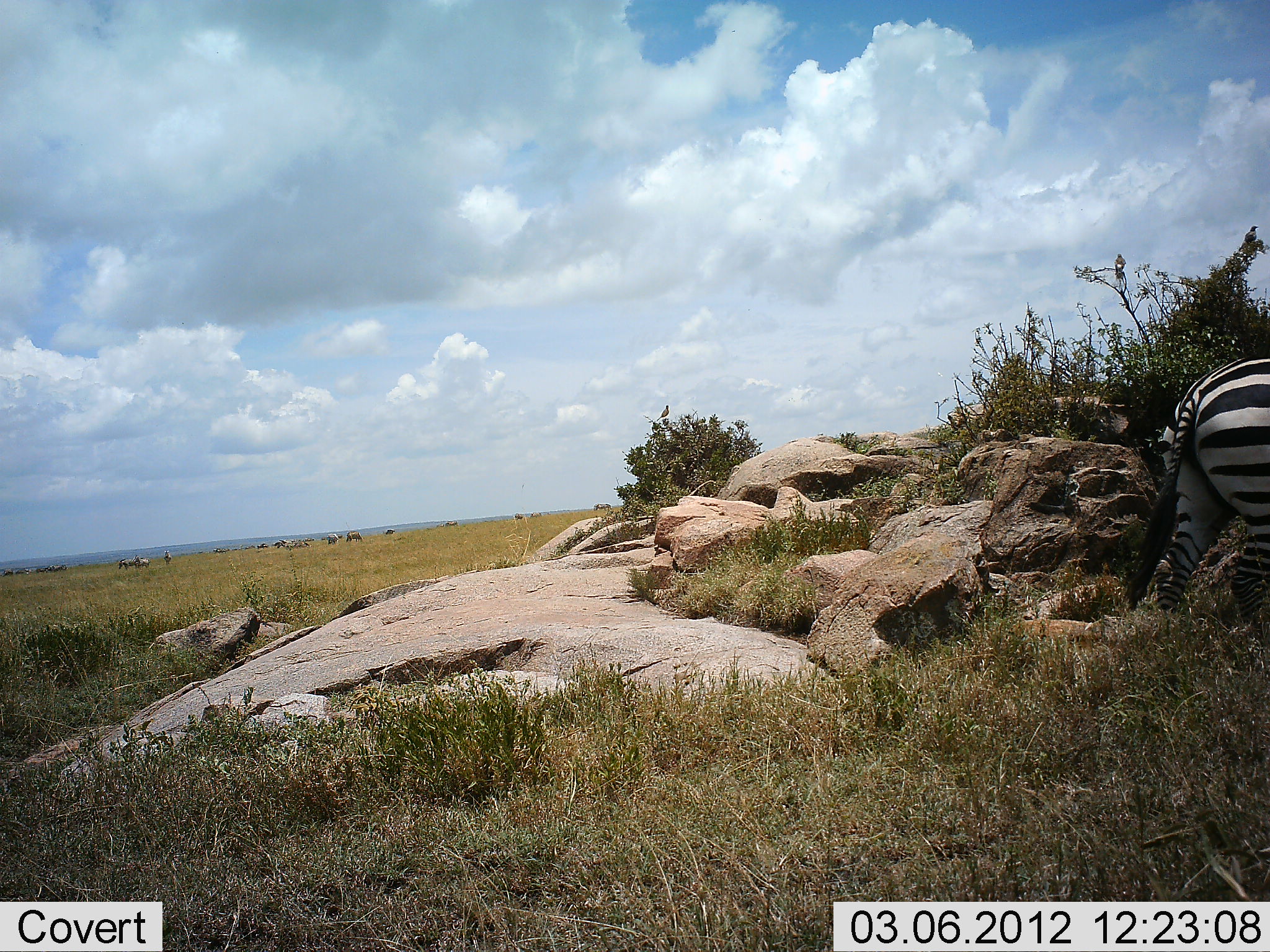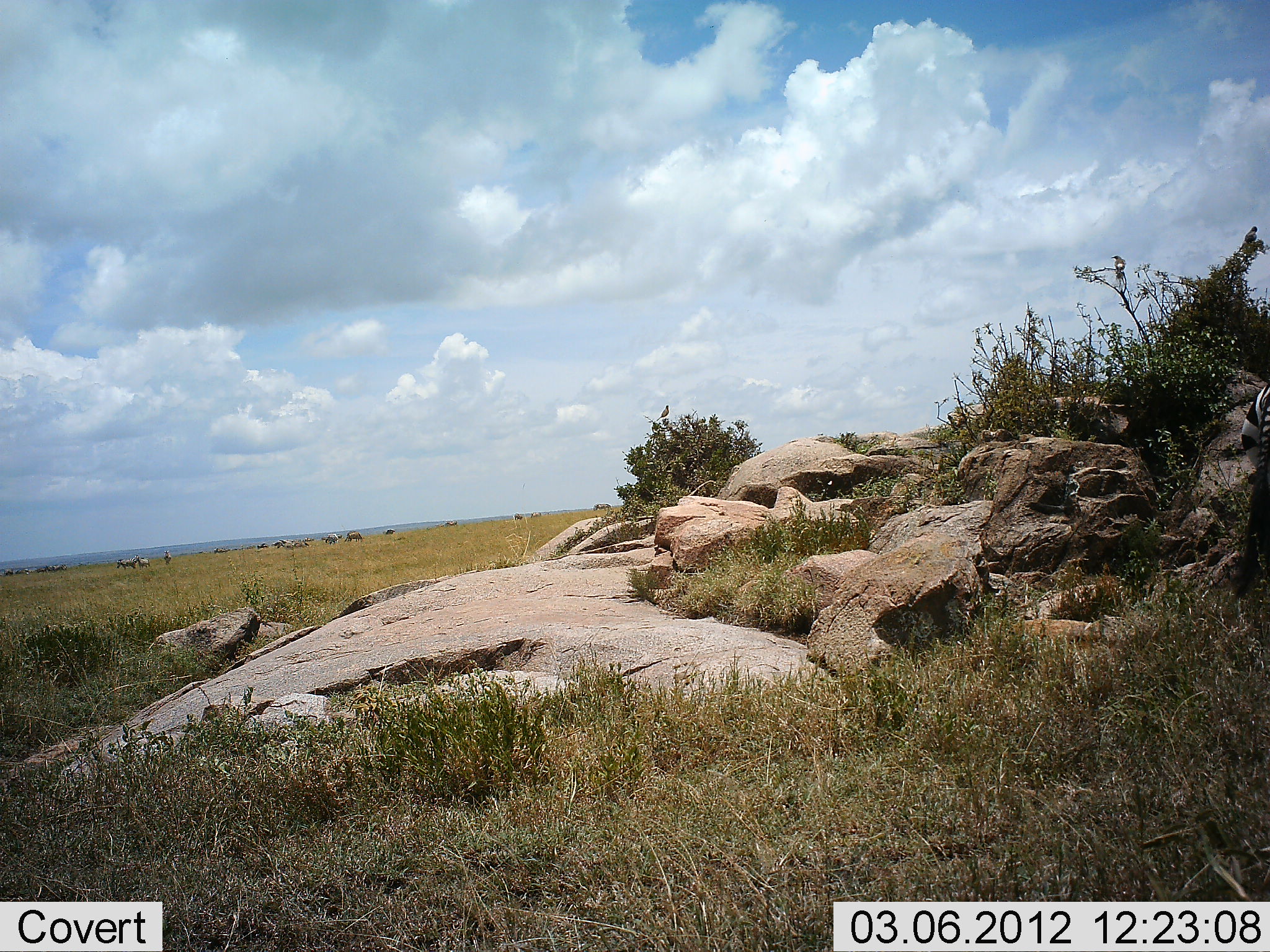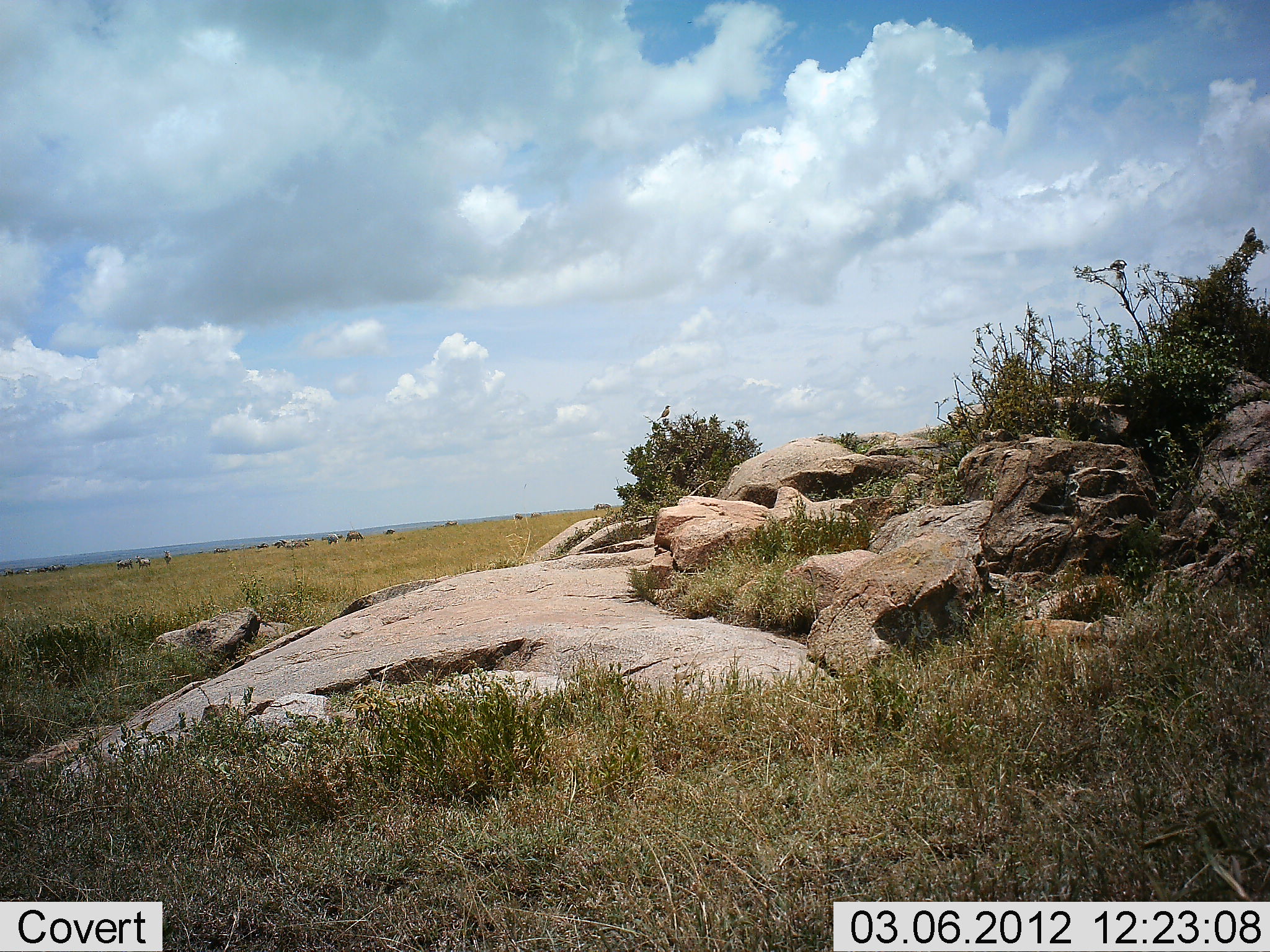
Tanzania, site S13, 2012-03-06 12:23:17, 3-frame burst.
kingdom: Animalia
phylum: Chordata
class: Mammalia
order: Perissodactyla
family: Equidae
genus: Equus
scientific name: Equus quagga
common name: plains zebra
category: zebra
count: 1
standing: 0%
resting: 0%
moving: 100%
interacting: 0%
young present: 0%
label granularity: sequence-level